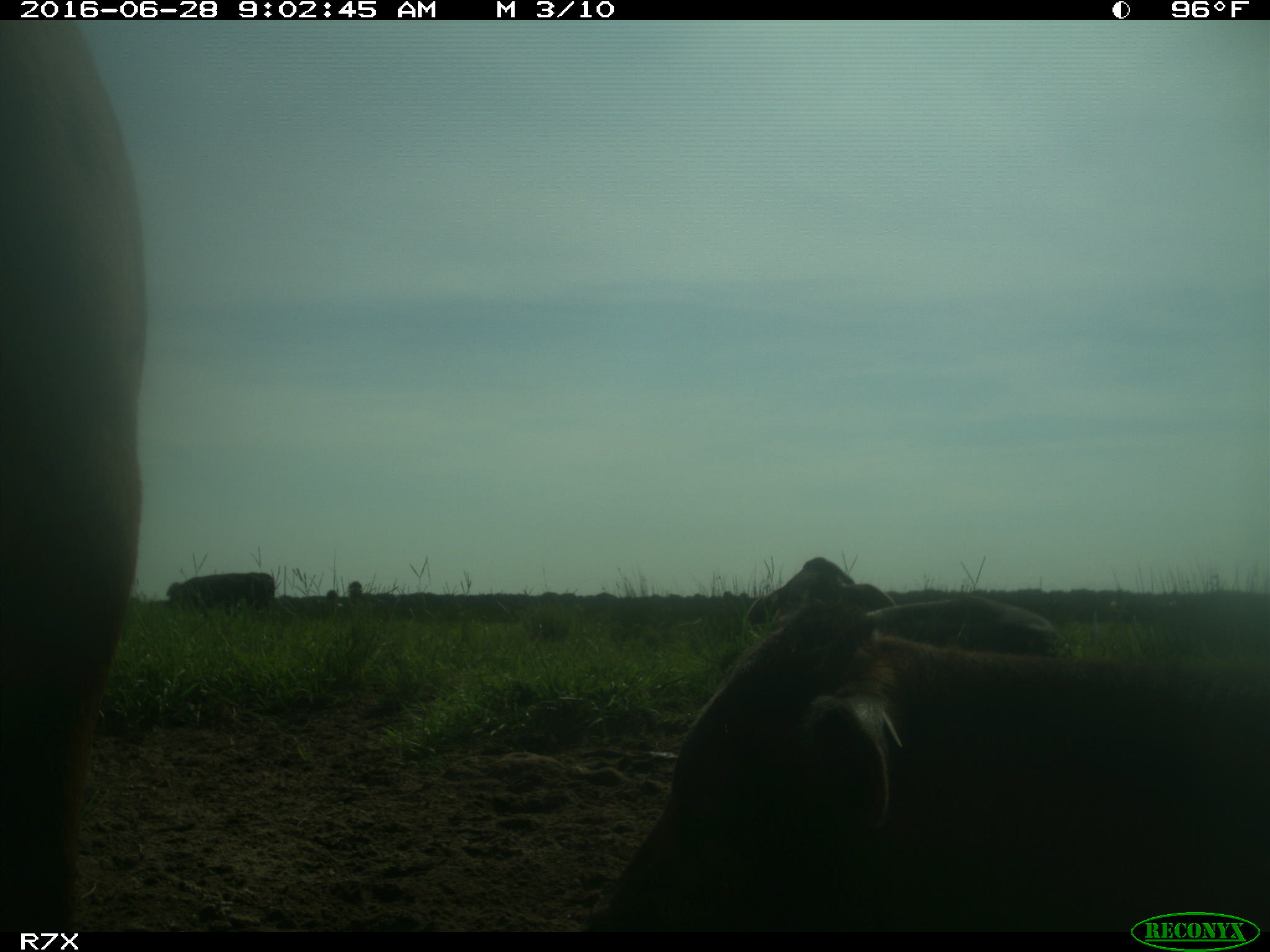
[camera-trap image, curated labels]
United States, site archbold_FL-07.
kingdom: Animalia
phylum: Chordata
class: Mammalia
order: Artiodactyla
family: Bovidae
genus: Bos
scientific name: Bos taurus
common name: domestic cow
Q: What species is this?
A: Bos taurus (domestic cow).